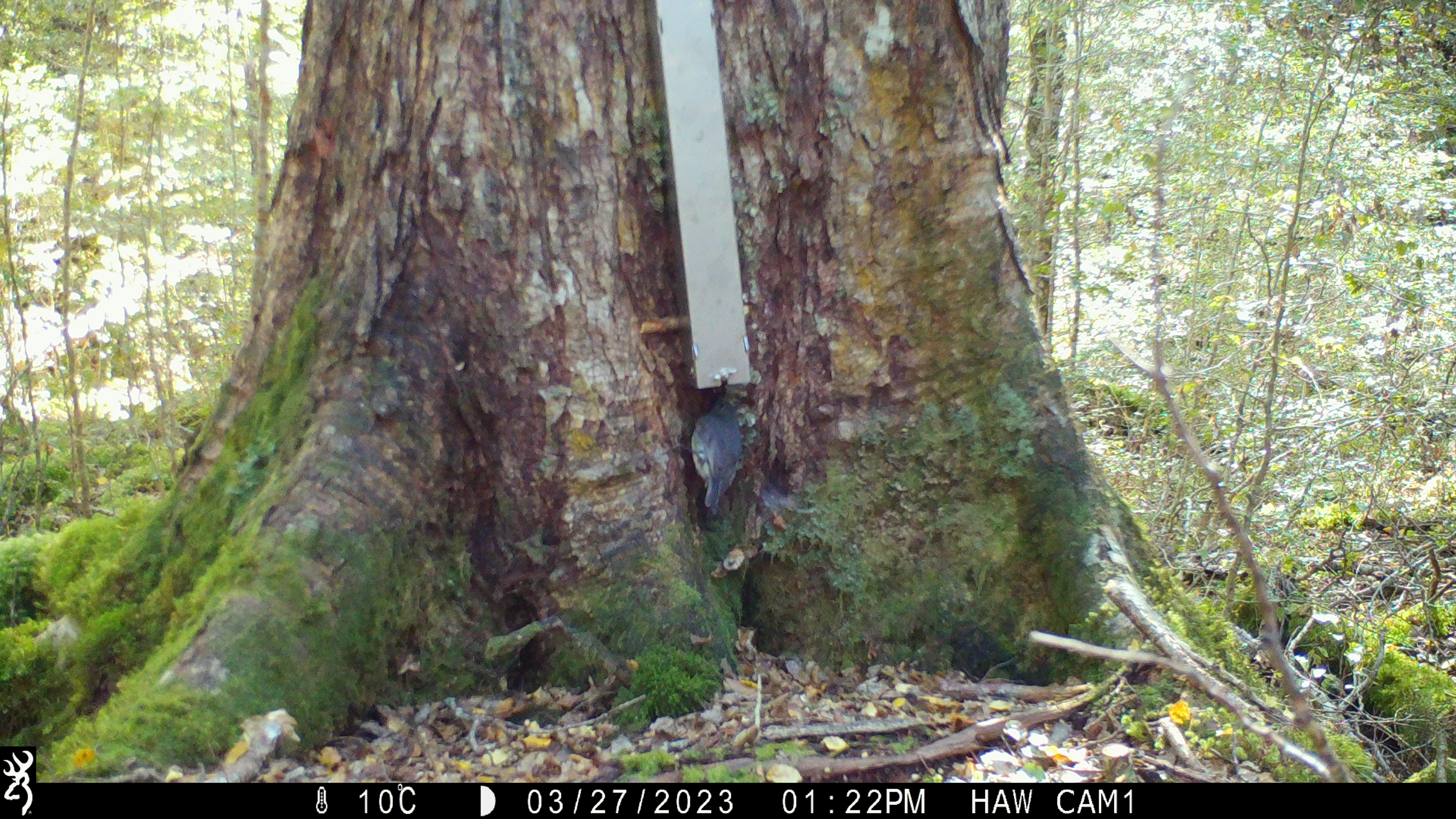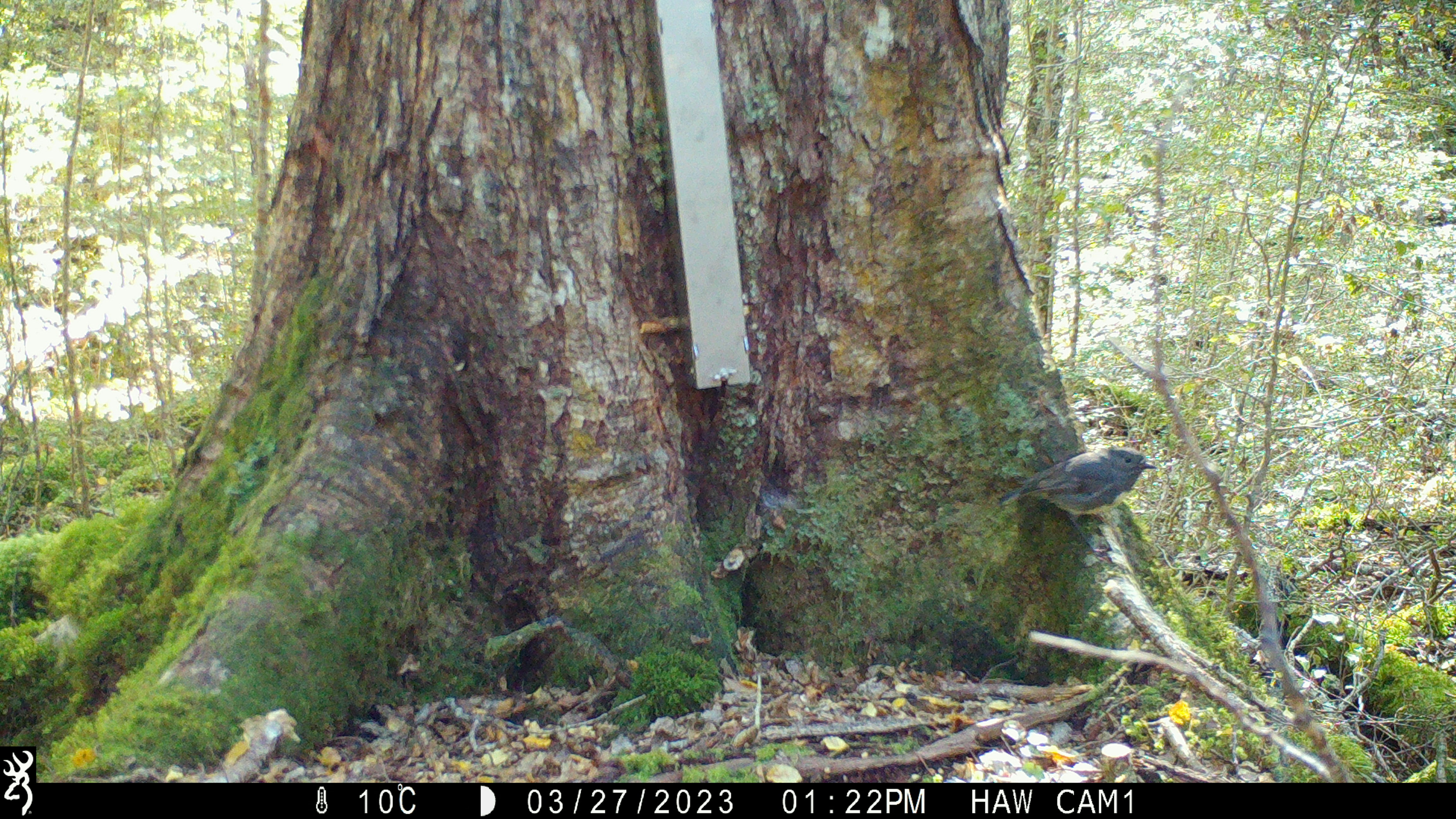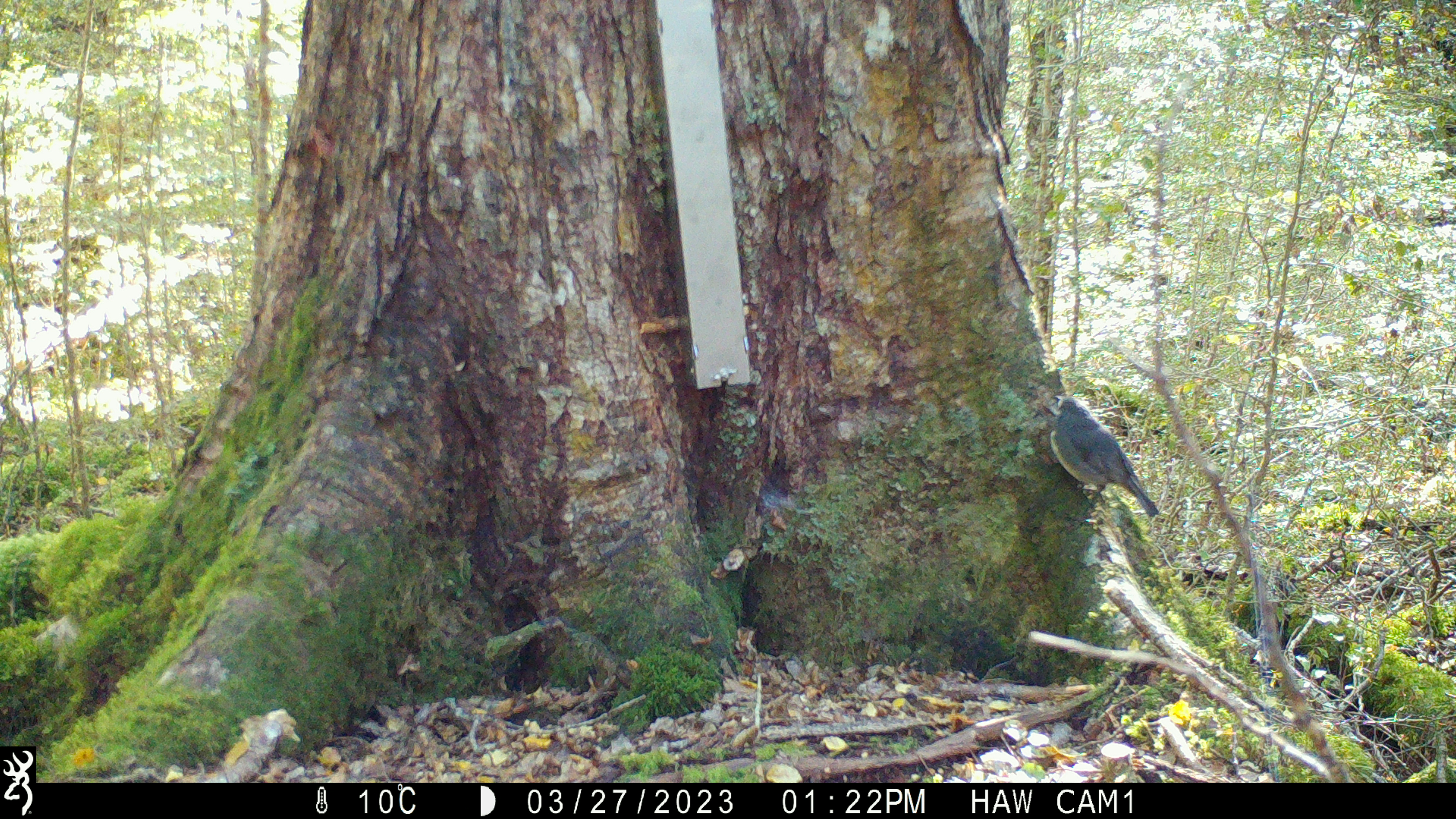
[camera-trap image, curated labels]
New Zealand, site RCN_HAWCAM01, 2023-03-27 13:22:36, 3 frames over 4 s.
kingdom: Animalia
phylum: Chordata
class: Aves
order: Passeriformes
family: Petroicidae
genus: Petroica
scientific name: Petroica australis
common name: new zealand robin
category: robin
Robin (new zealand robin) (Petroica australis).